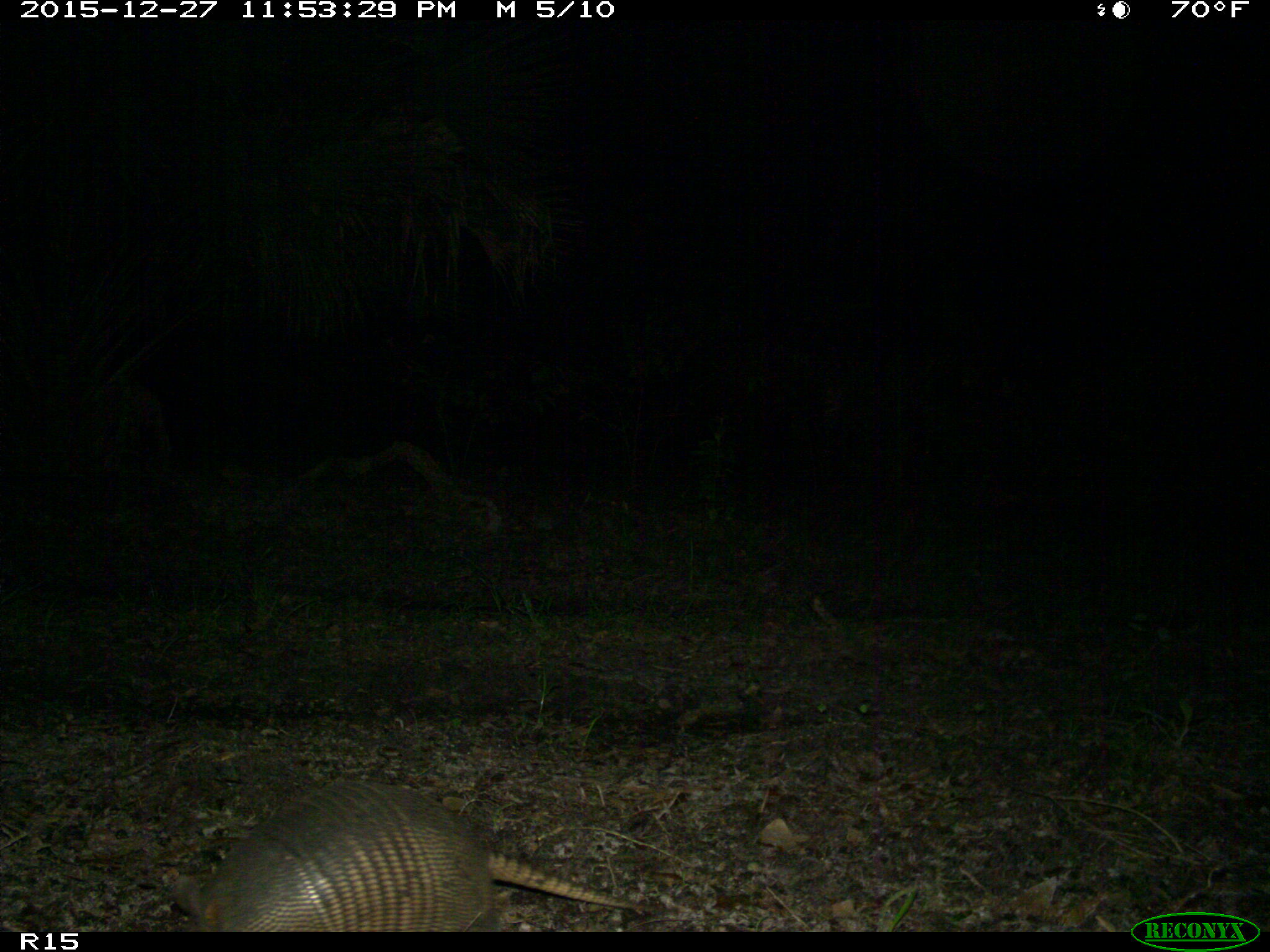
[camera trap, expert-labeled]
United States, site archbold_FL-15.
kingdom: Animalia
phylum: Chordata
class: Mammalia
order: Cingulata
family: Dasypodidae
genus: Dasypus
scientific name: Dasypus novemcinctus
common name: nine-banded armadillo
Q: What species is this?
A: Dasypus novemcinctus (nine-banded armadillo).